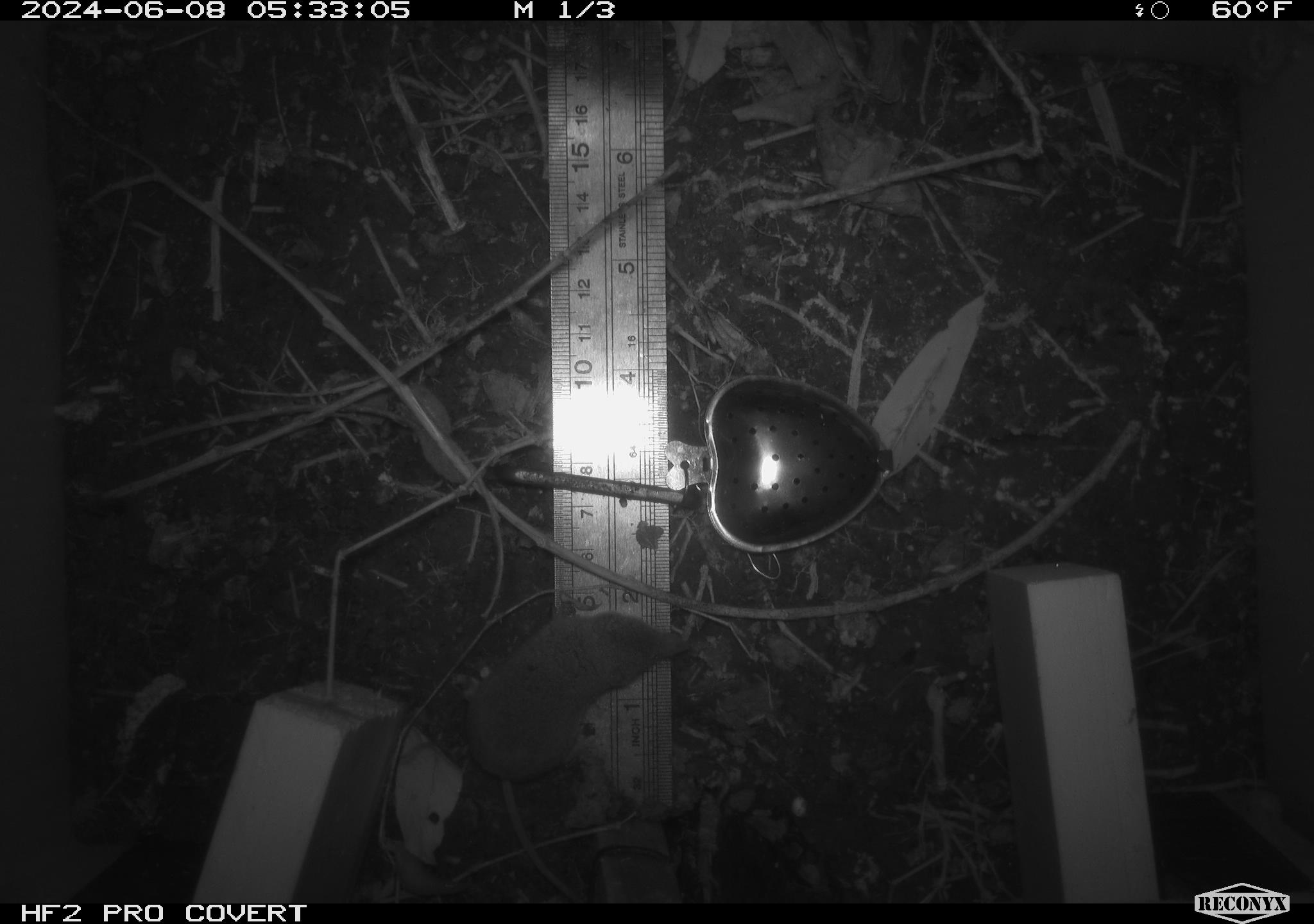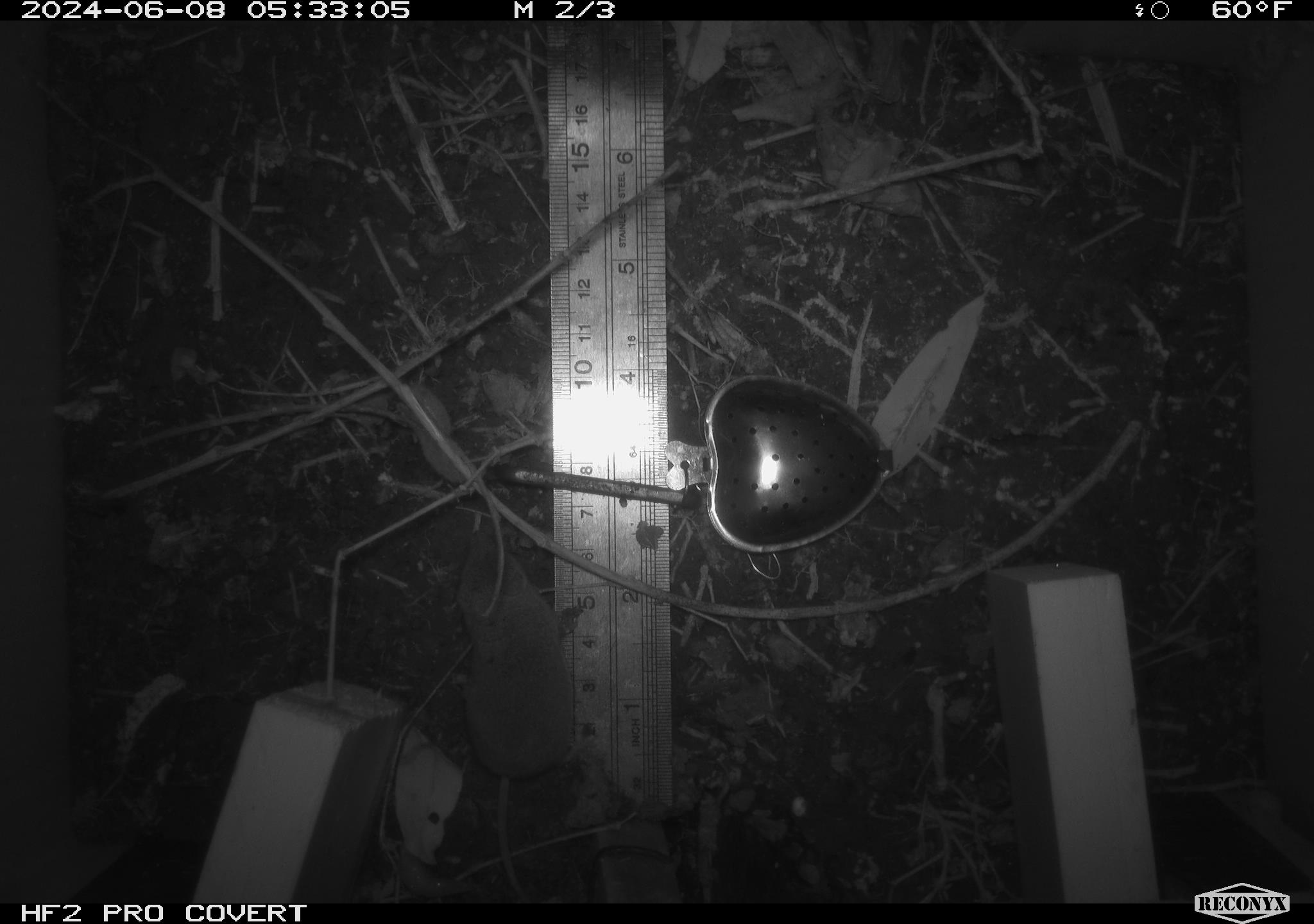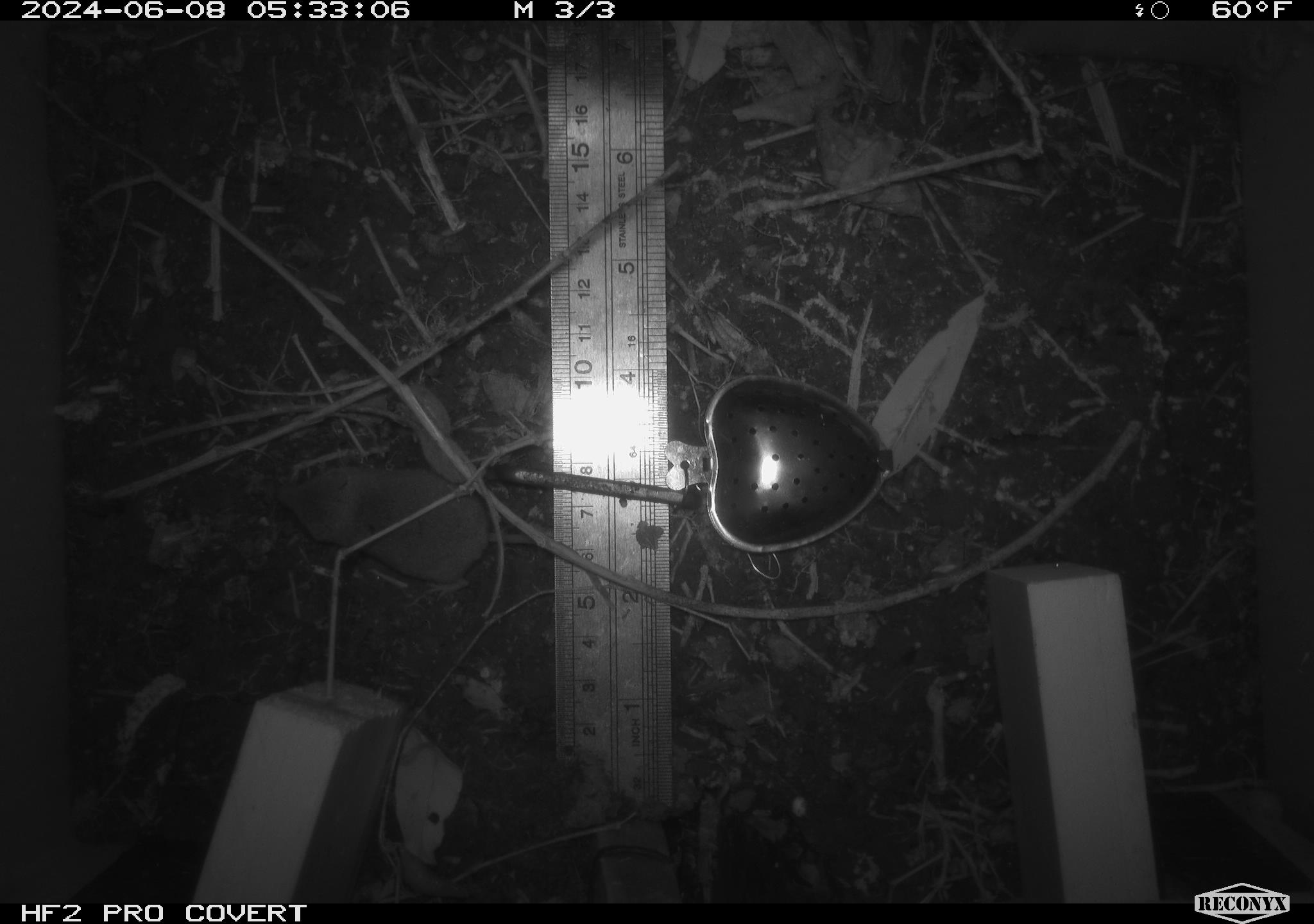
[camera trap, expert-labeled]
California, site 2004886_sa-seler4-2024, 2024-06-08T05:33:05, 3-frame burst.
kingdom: Animalia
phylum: Chordata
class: Mammalia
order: Eulipotyphla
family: Soricidae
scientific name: Soricidae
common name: shrews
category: soricidae family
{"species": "soricidae family (shrews) (Soricidae)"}